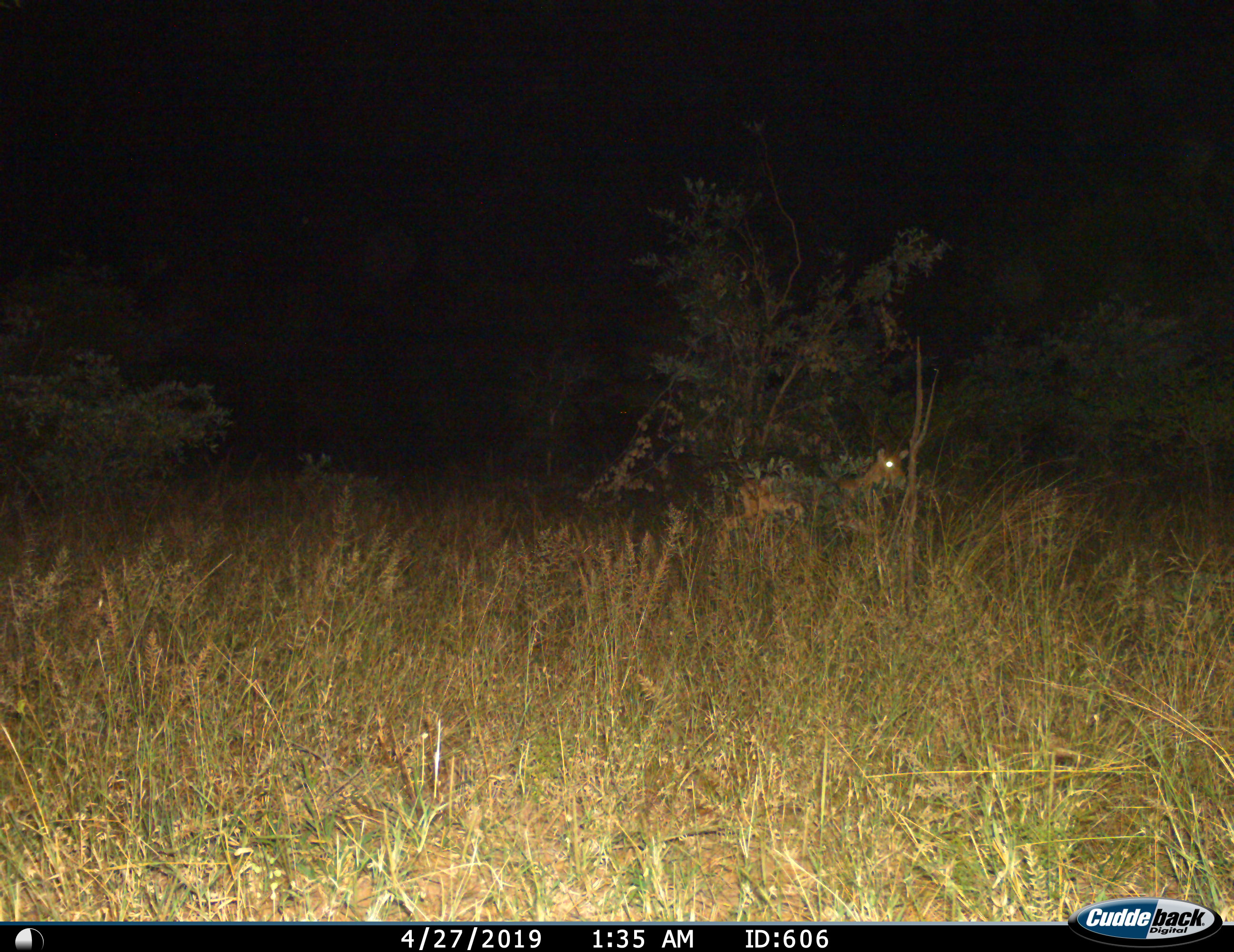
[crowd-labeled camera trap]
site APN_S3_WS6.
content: unidentified animal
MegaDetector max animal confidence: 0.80